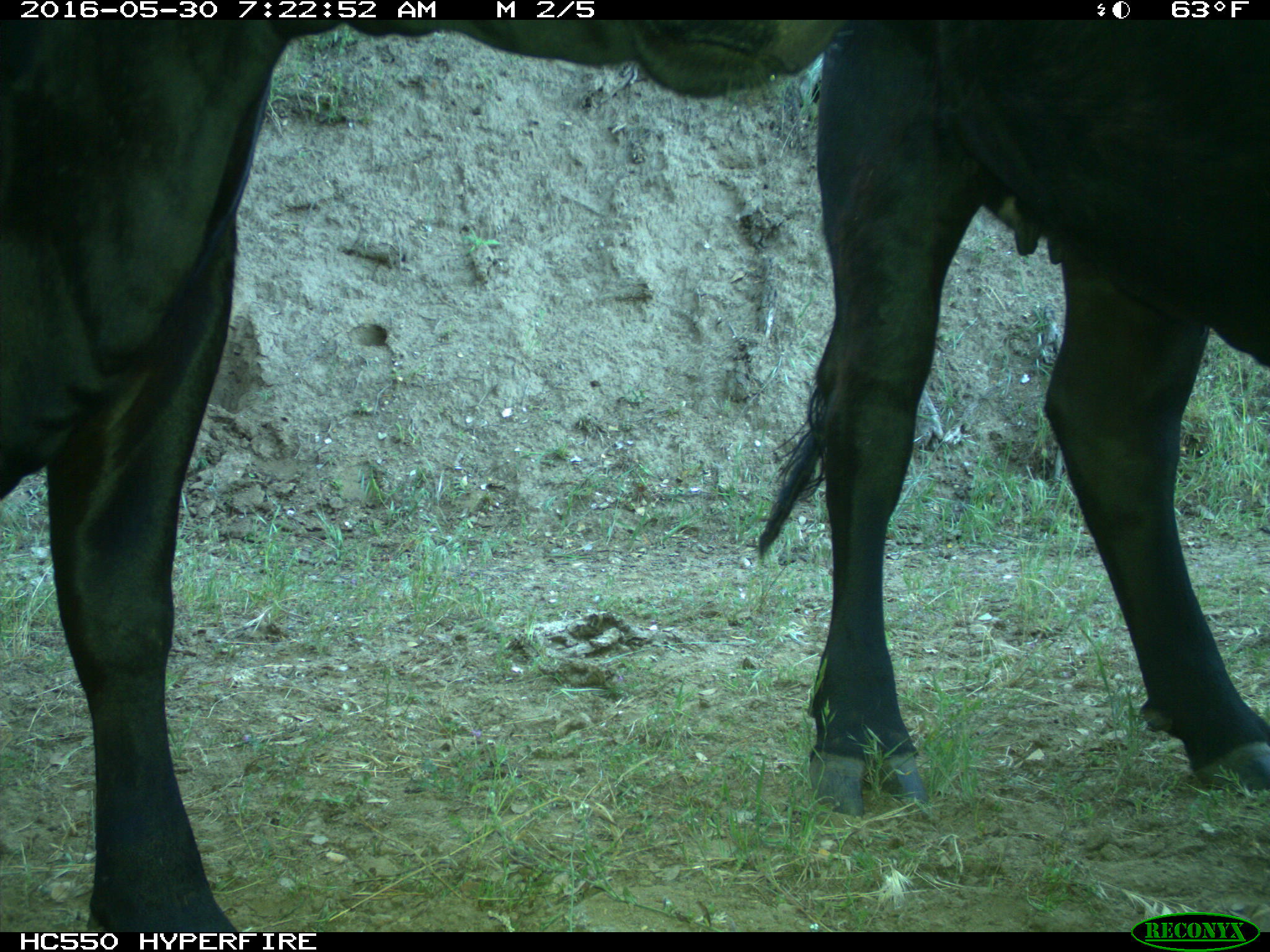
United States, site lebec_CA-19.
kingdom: Animalia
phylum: Chordata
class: Mammalia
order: Artiodactyla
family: Bovidae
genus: Bos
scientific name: Bos taurus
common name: domestic cow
Bos taurus (domestic cow).